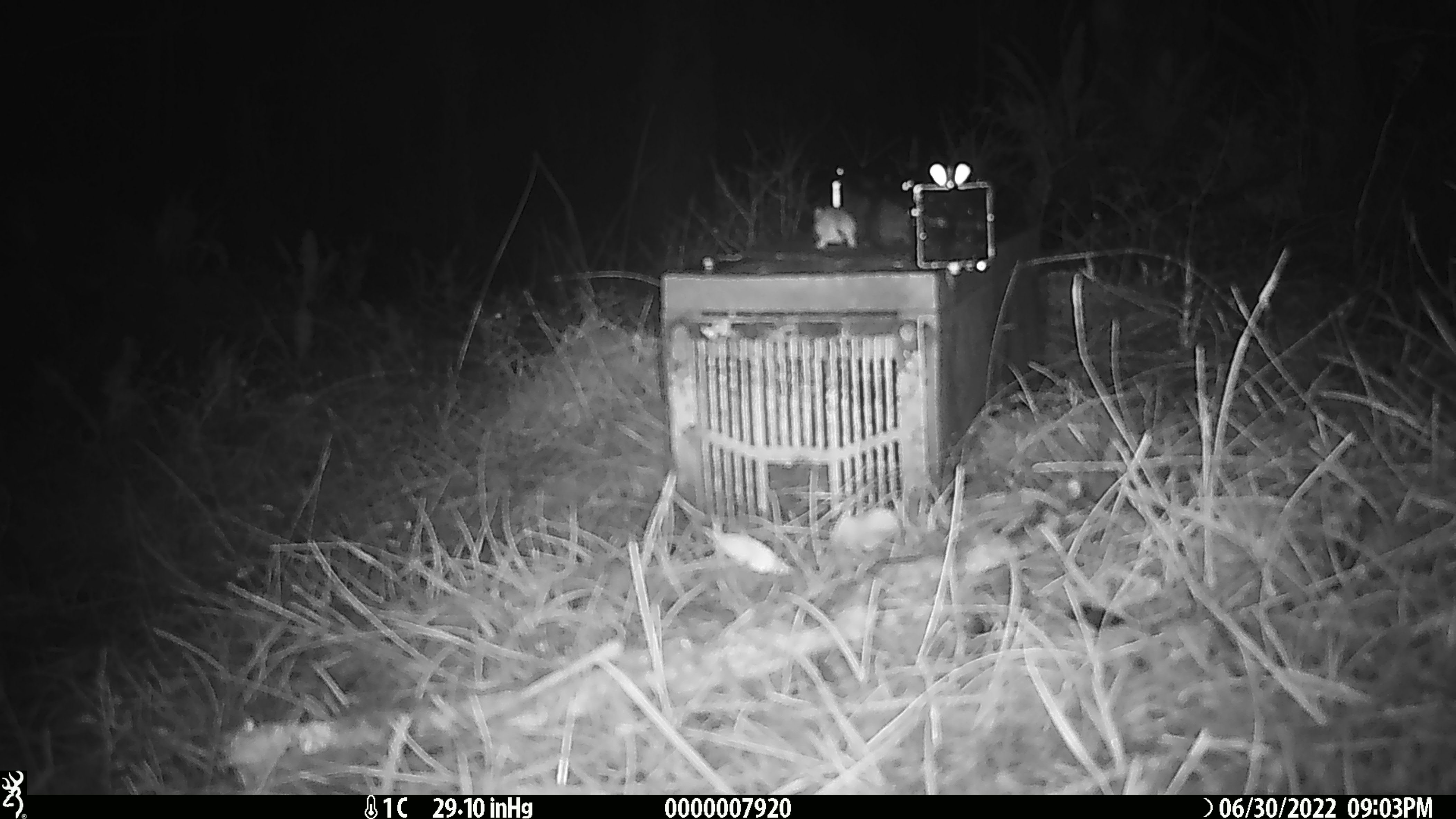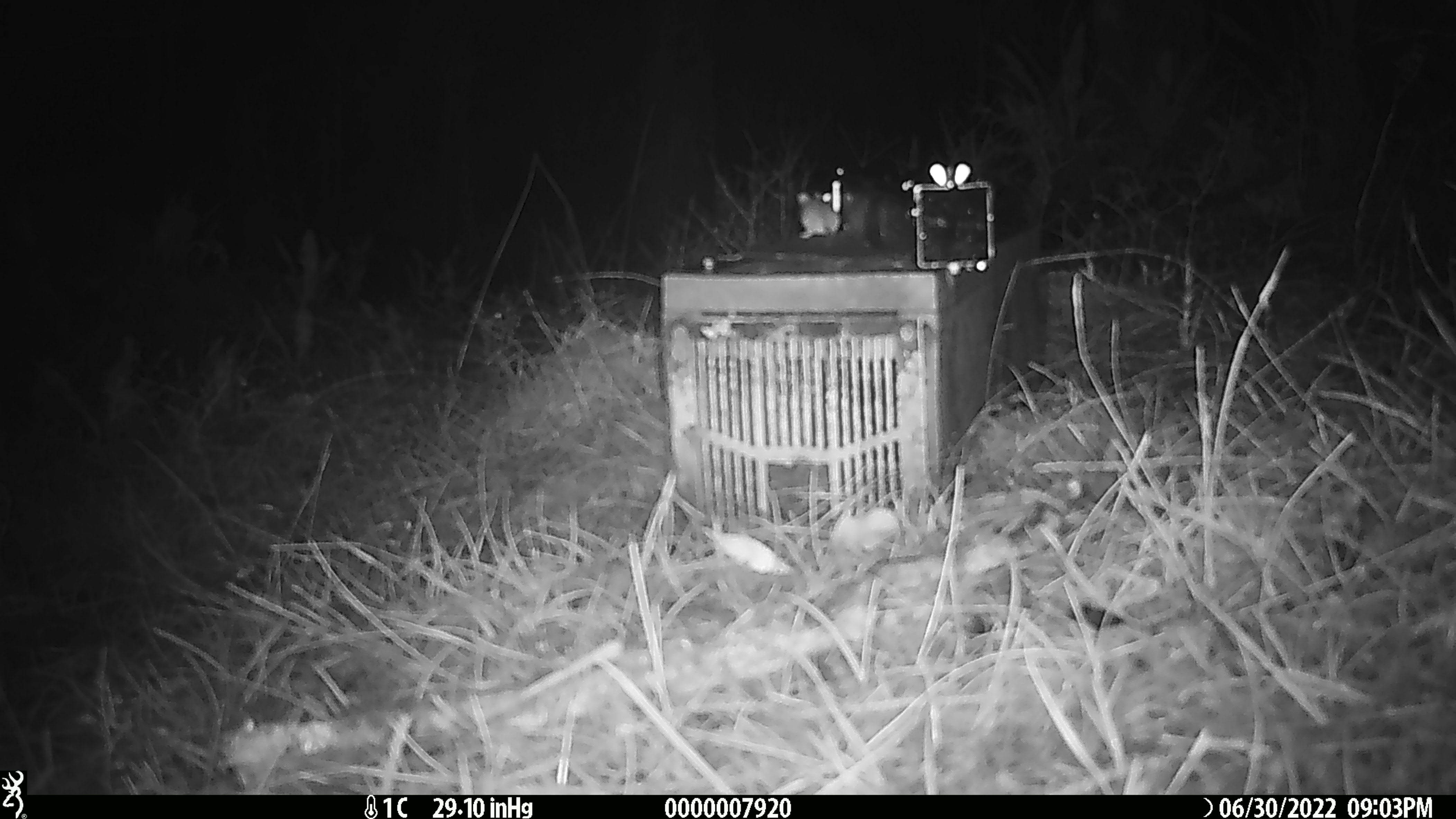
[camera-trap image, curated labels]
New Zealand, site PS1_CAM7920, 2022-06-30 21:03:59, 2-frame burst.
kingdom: Animalia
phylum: Chordata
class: Mammalia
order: Rodentia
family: Muridae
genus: Mus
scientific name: Mus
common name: mouse